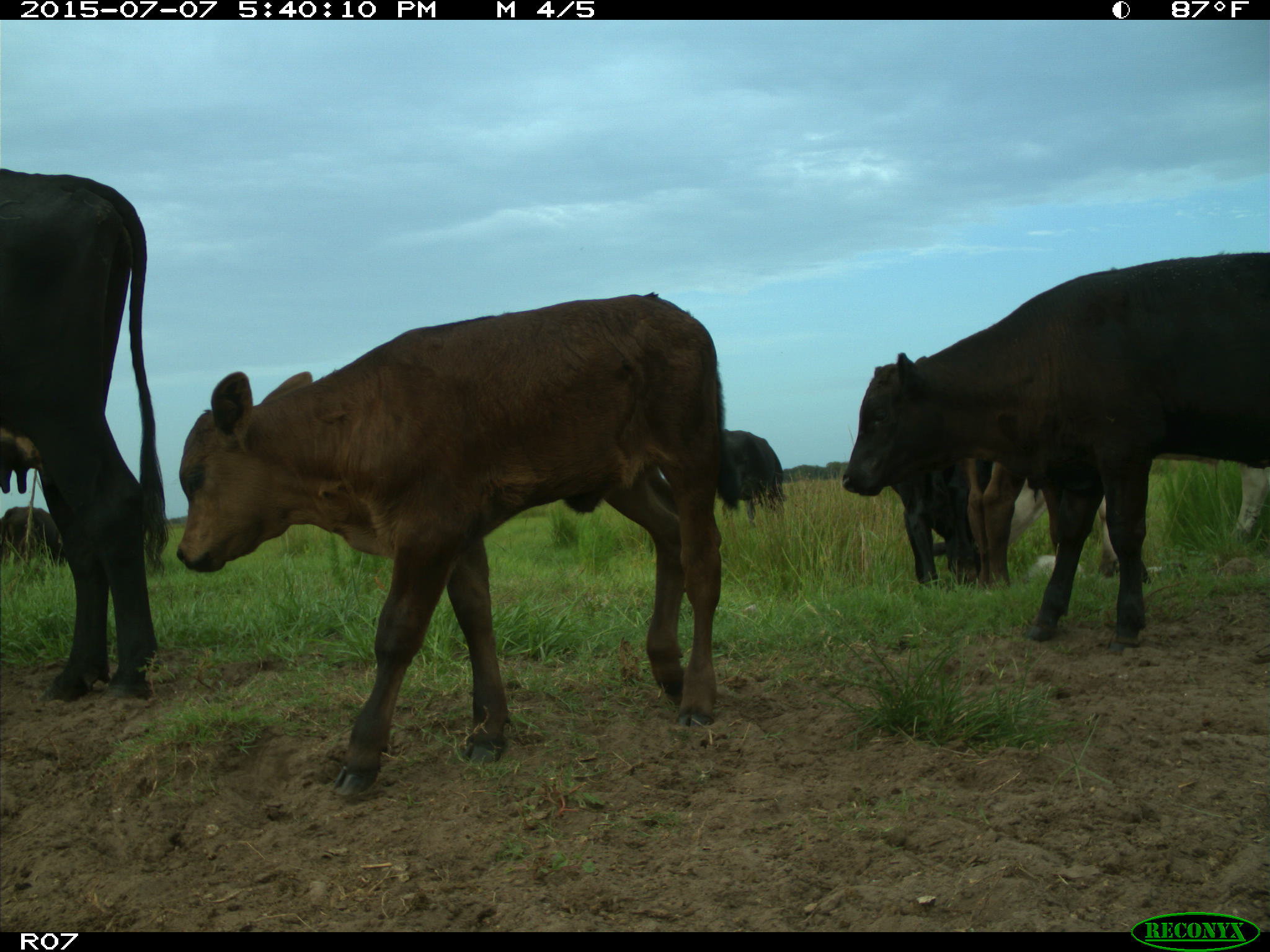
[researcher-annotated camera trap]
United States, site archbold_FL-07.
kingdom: Animalia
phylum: Chordata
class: Mammalia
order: Artiodactyla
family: Bovidae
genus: Bos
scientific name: Bos taurus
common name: domestic cow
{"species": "Bos taurus (domestic cow)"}